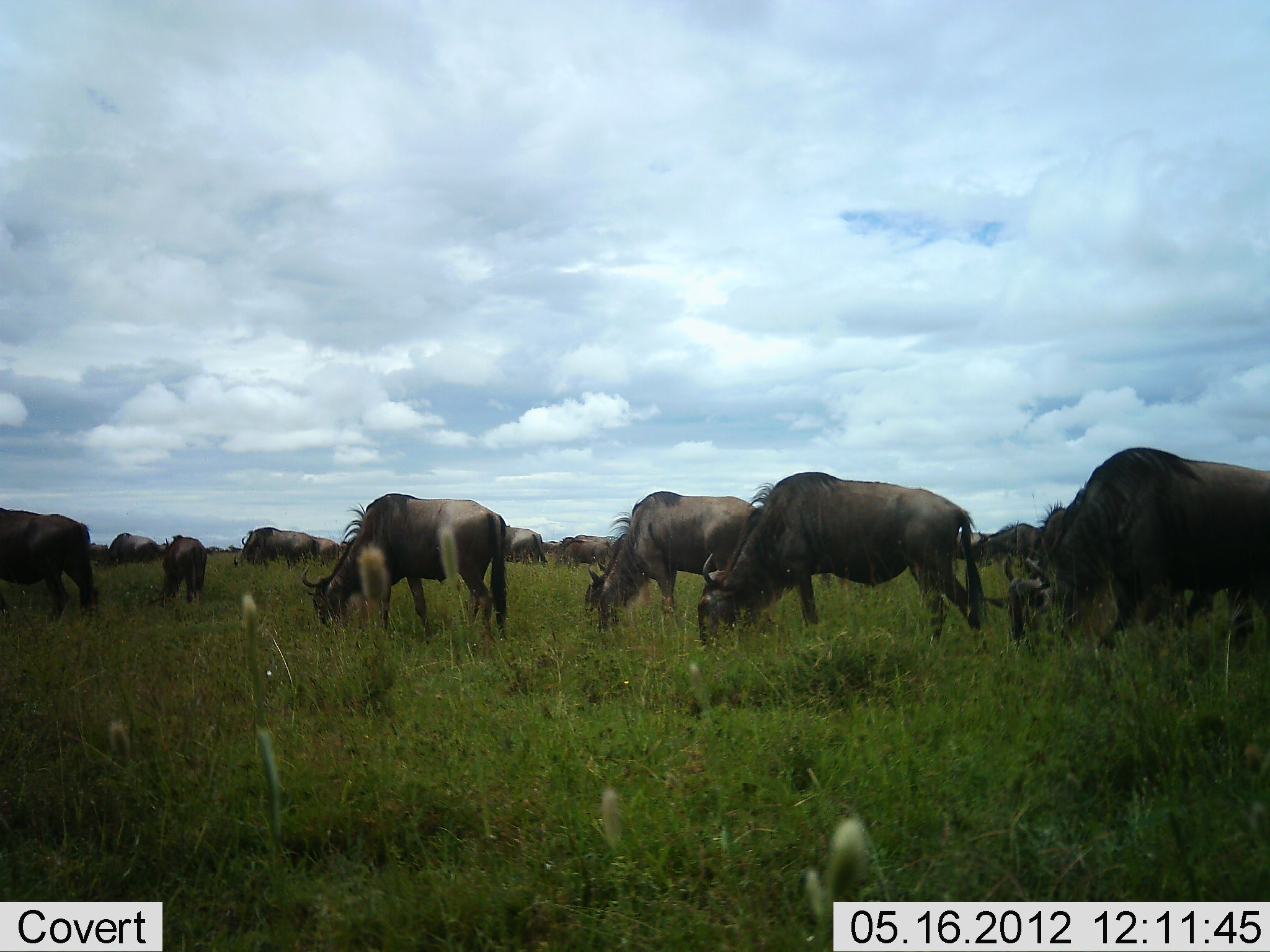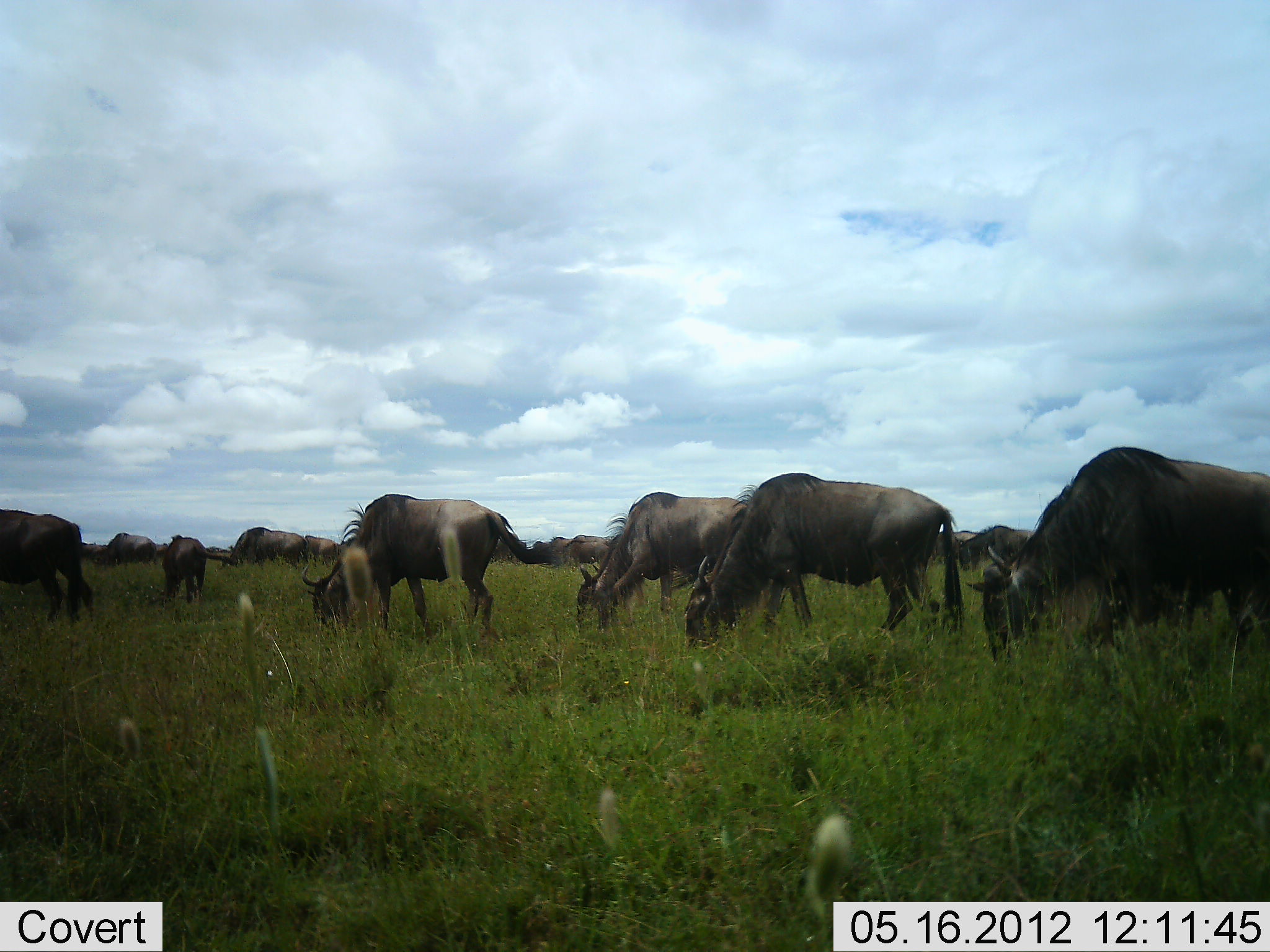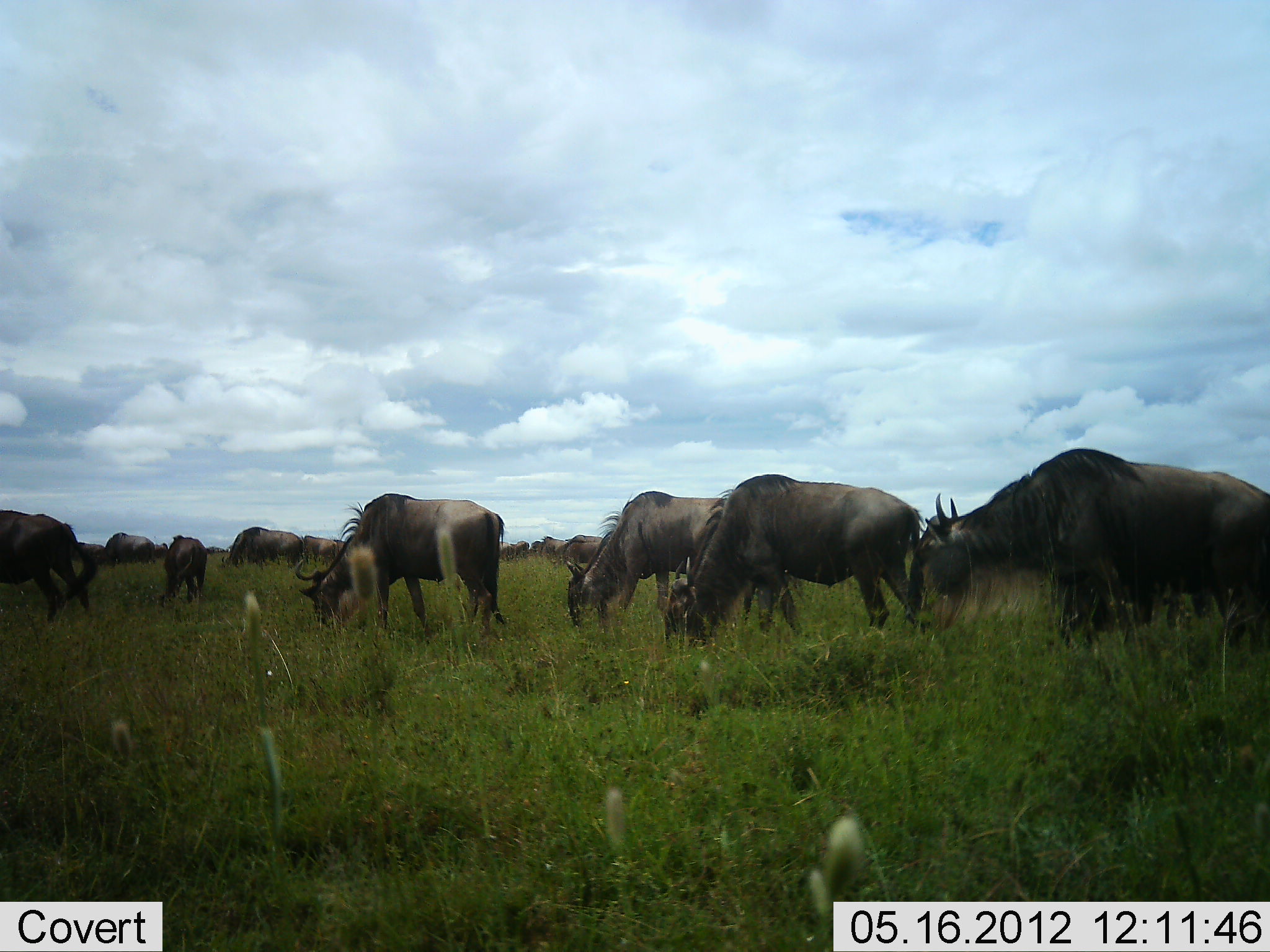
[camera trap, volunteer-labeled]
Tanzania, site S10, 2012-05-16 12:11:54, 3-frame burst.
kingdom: Animalia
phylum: Chordata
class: Mammalia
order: Artiodactyla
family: Bovidae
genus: Connochaetes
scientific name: Connochaetes taurinus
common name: blue wildebeest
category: wildebeest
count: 11-50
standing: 30%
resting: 0%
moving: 30%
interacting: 0%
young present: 10%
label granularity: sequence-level